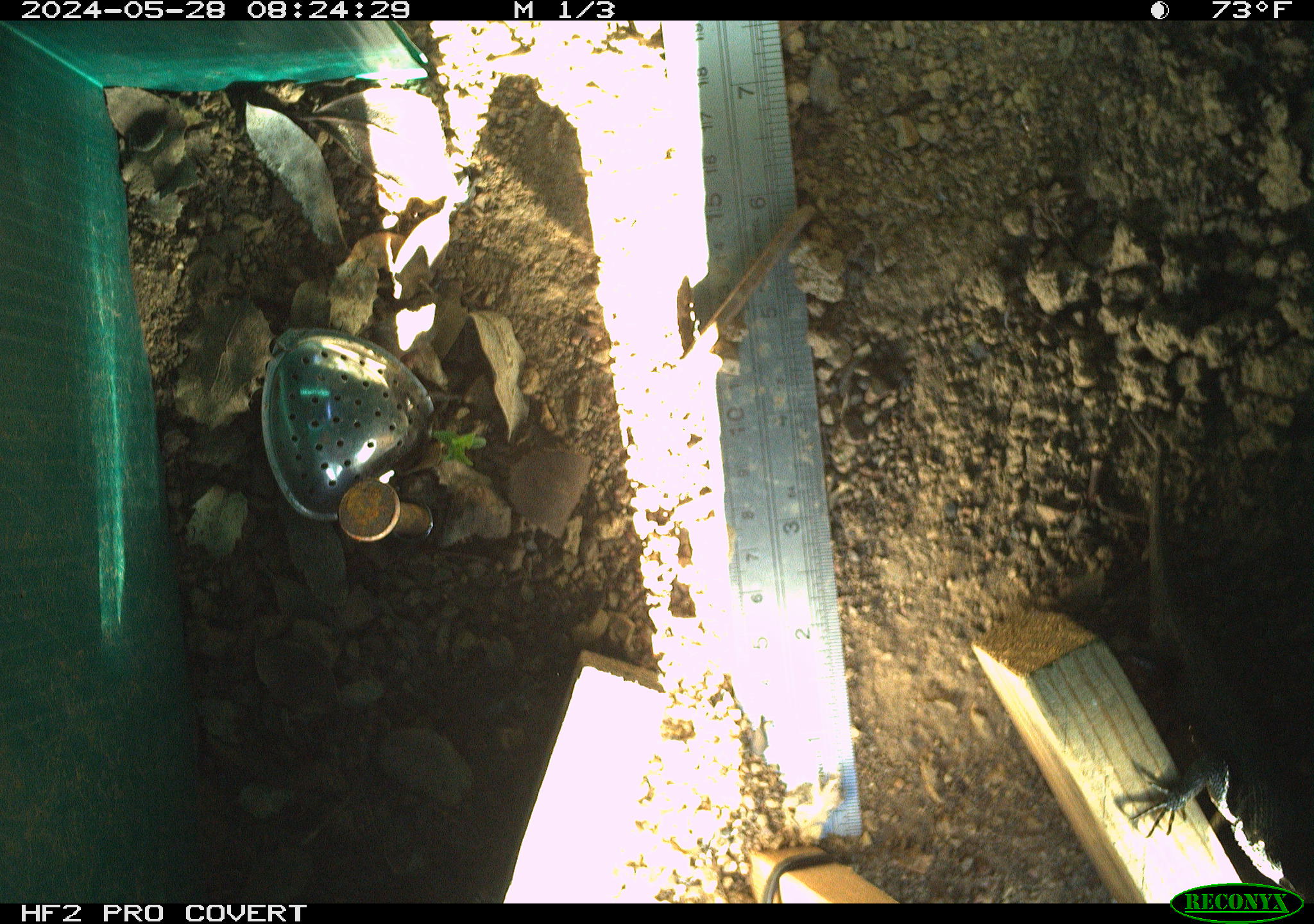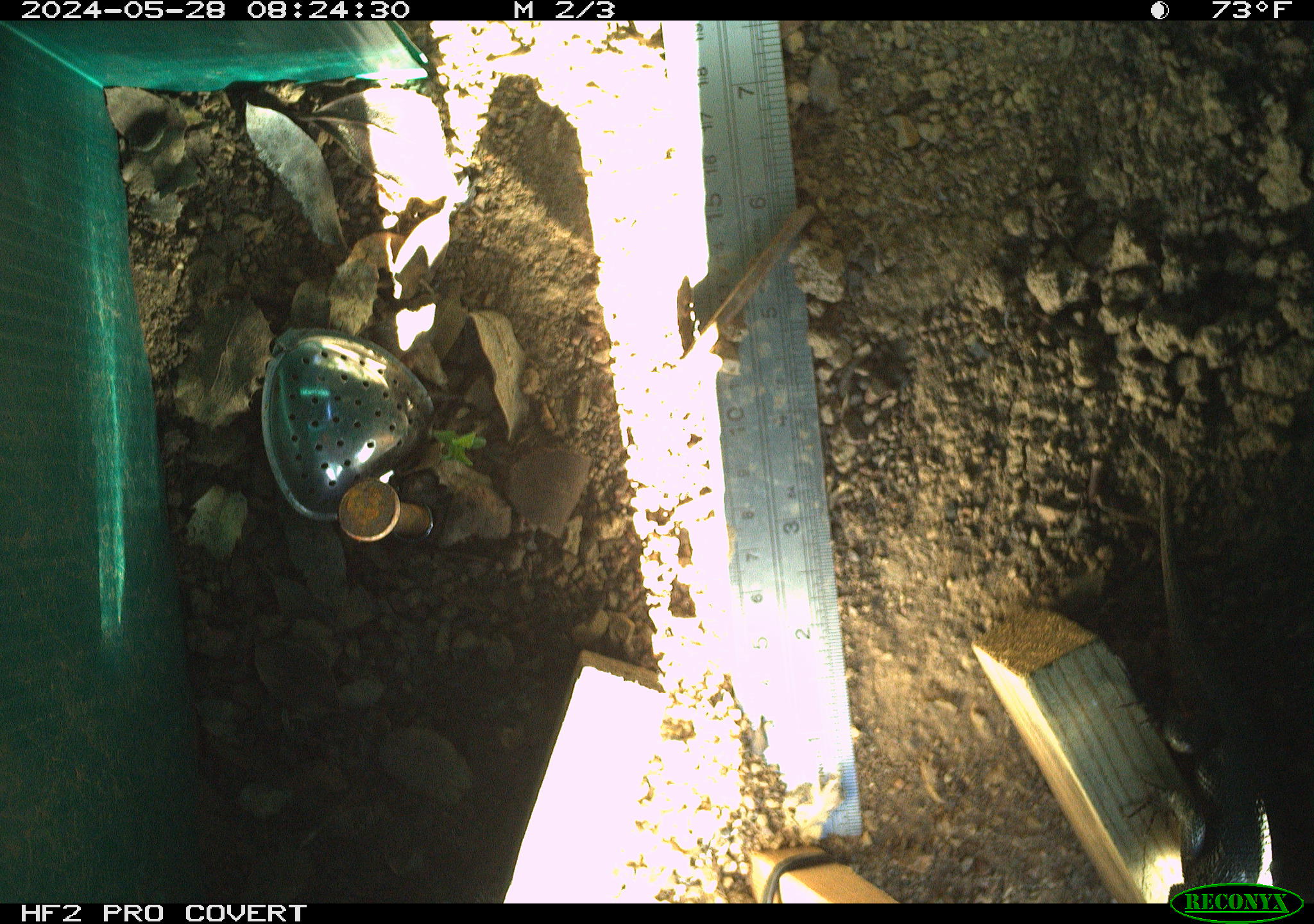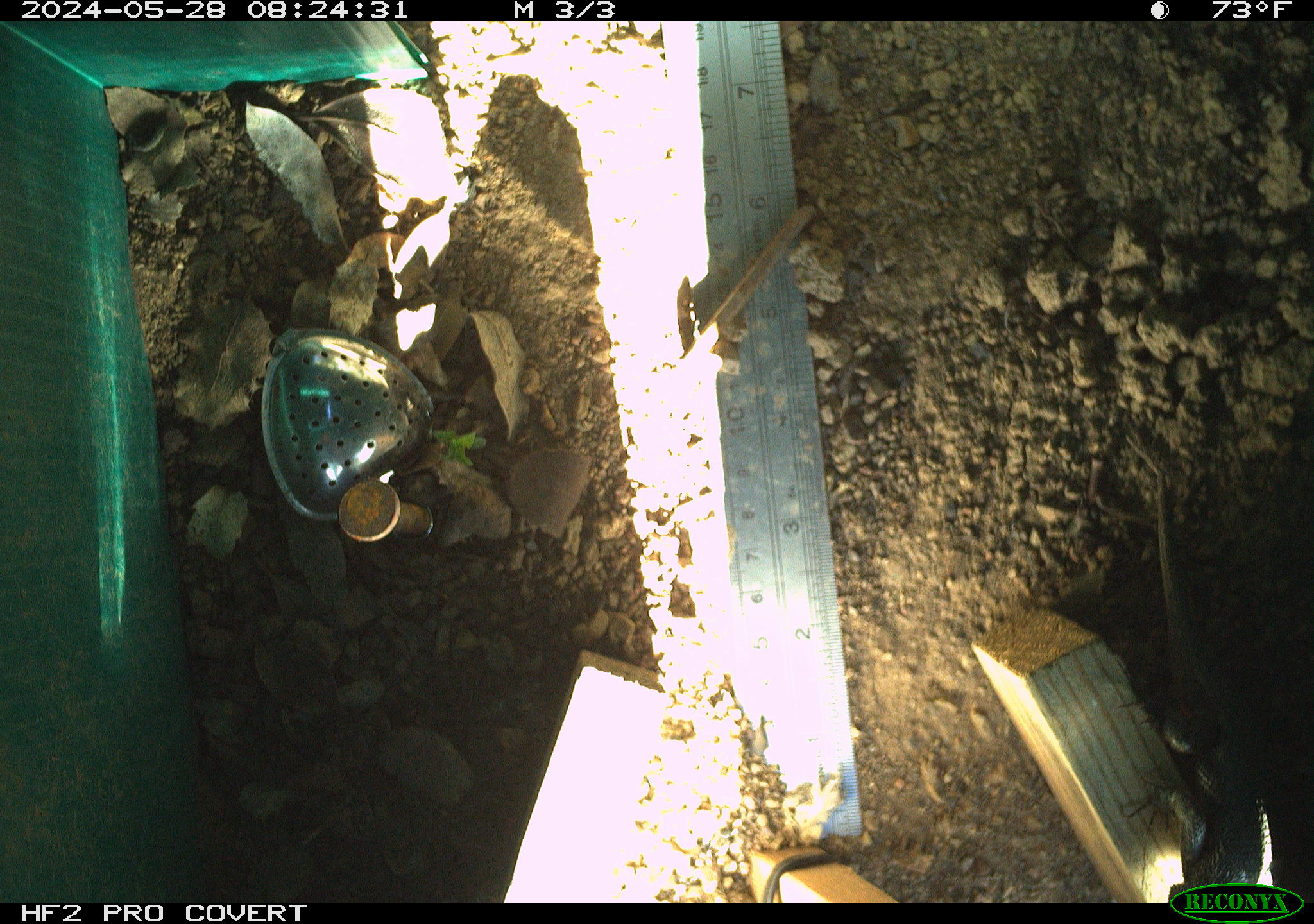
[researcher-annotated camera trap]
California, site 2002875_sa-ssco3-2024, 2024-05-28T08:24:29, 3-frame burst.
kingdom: Animalia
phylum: Chordata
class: Reptilia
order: Squamata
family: Phrynosomatidae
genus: Sceloporus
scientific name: Sceloporus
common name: spiny lizards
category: sceloporus species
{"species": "sceloporus species (spiny lizards) (Sceloporus)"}